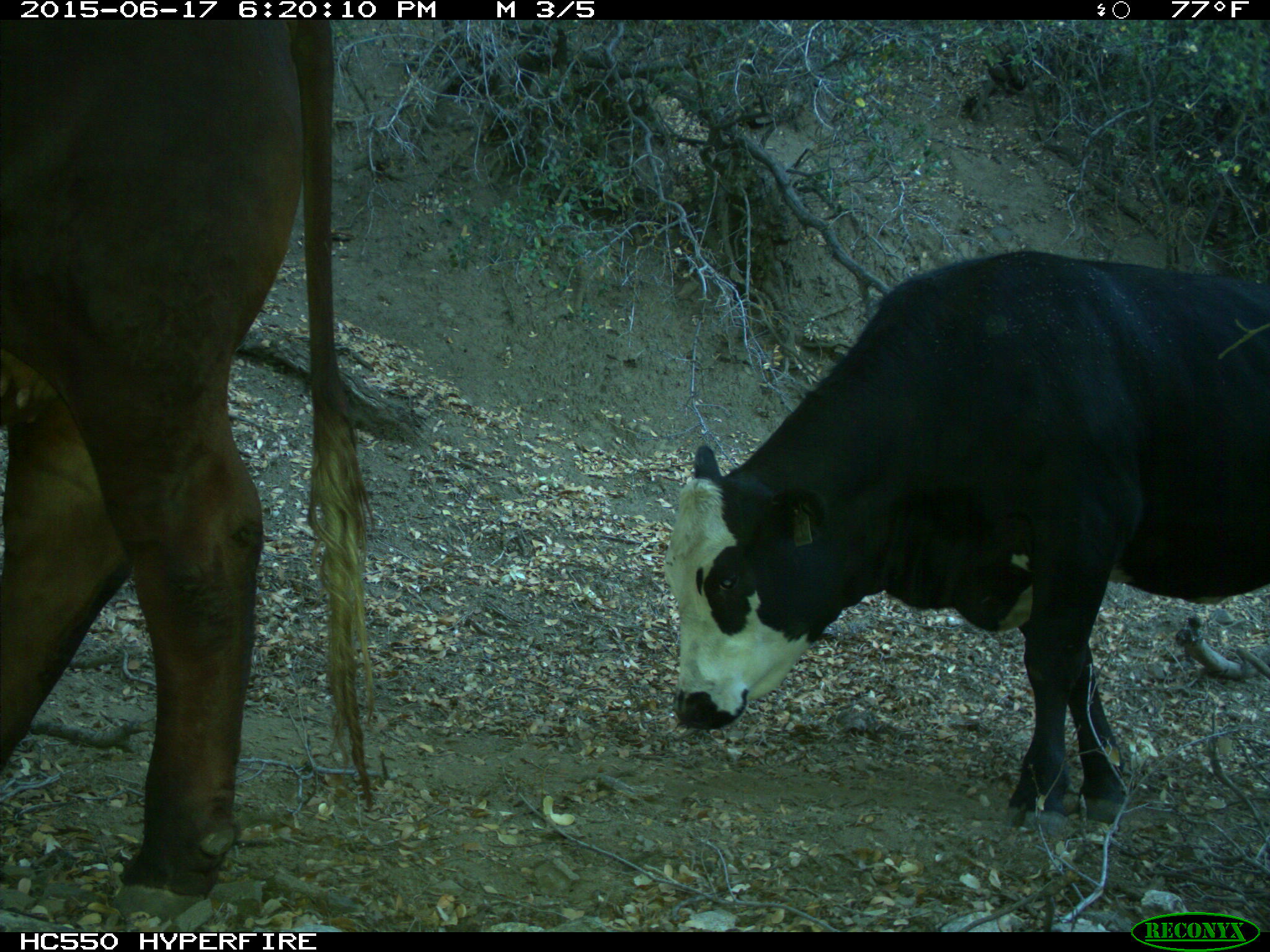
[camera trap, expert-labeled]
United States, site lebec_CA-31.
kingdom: Animalia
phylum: Chordata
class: Mammalia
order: Artiodactyla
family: Bovidae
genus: Bos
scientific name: Bos taurus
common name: domestic cow